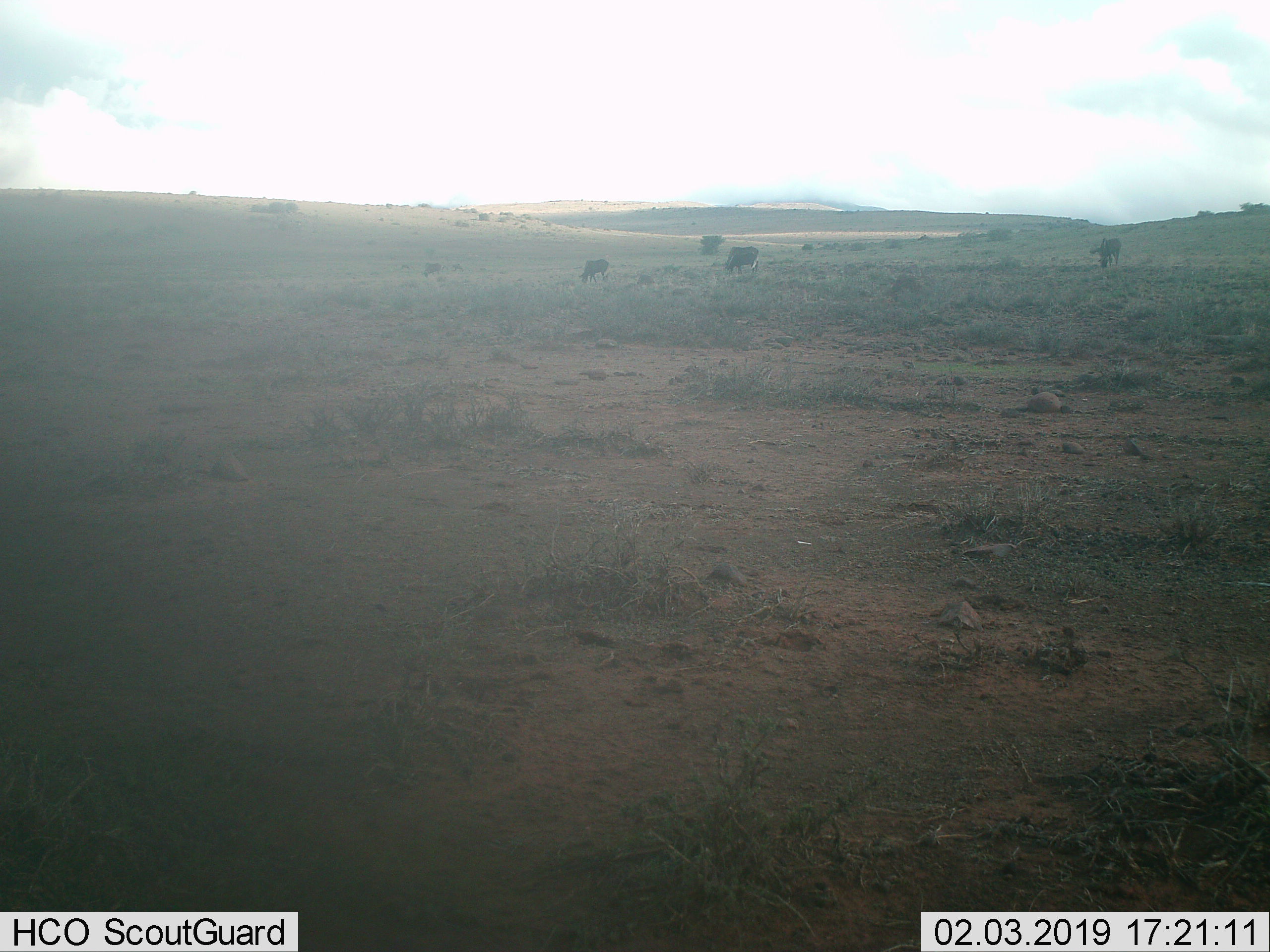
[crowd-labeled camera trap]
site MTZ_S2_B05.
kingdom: Animalia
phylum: Chordata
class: Mammalia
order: Artiodactyla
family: Bovidae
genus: Connochaetes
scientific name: Connochaetes gnou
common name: black wildebeest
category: wildebeestblack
Wildebeestblack (black wildebeest) (Connochaetes gnou), count 4. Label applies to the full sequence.